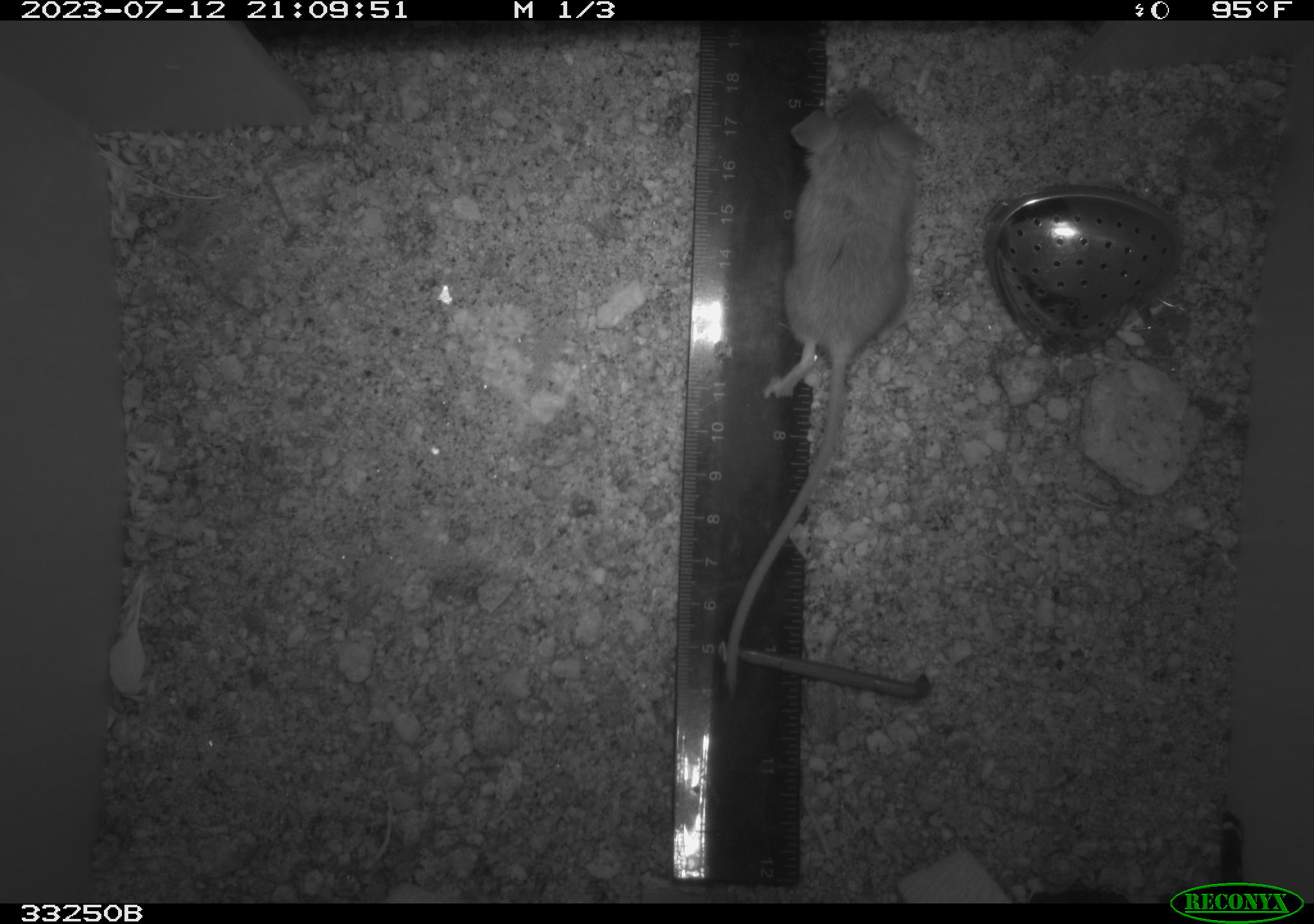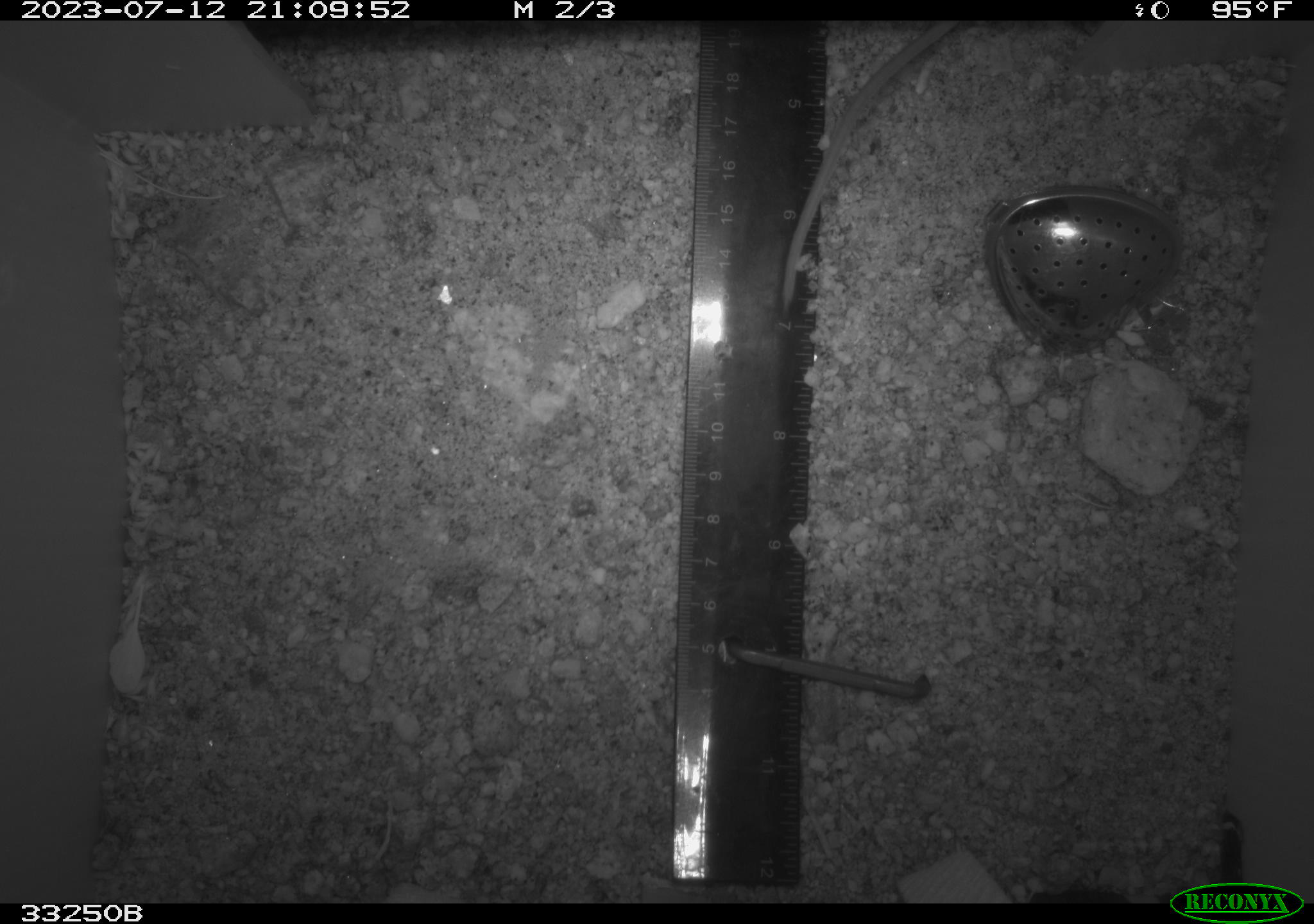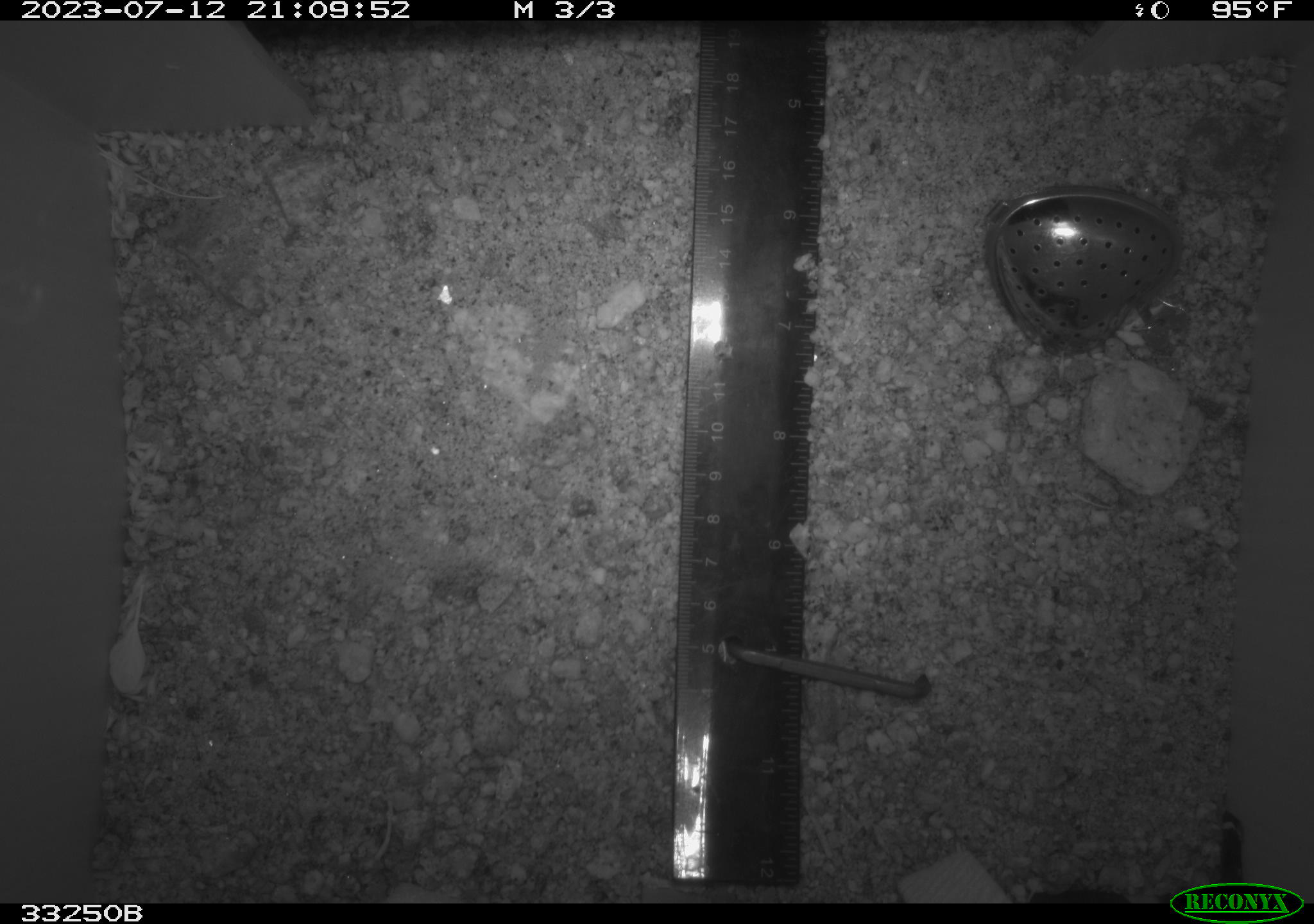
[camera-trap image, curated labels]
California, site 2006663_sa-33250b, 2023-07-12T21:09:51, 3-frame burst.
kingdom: Animalia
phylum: Chordata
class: Mammalia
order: Rodentia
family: Cricetidae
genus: Peromyscus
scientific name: Peromyscus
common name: deer mice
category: peromyscus species